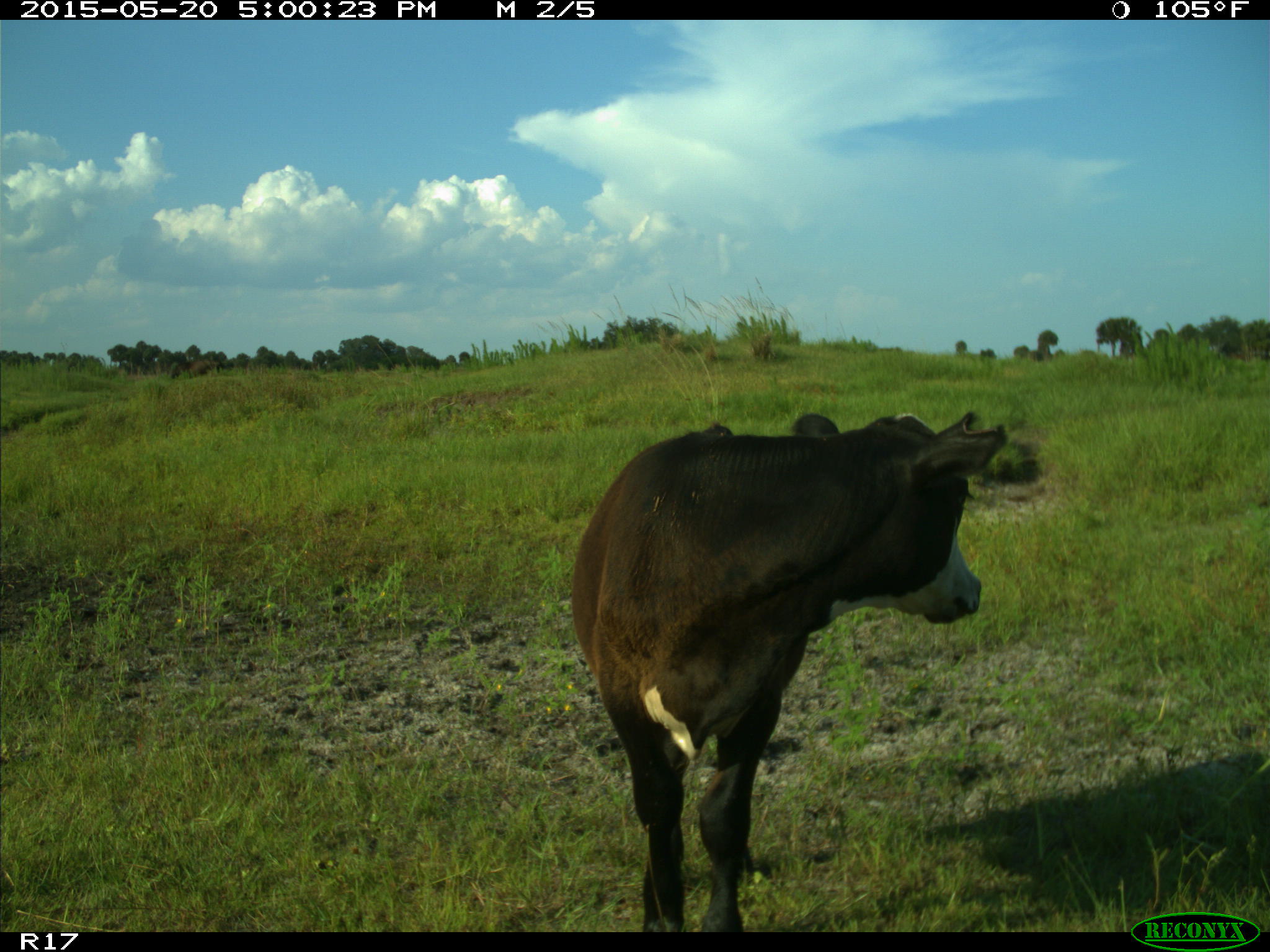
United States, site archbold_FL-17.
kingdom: Animalia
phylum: Chordata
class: Mammalia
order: Artiodactyla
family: Bovidae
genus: Bos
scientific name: Bos taurus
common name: domestic cow